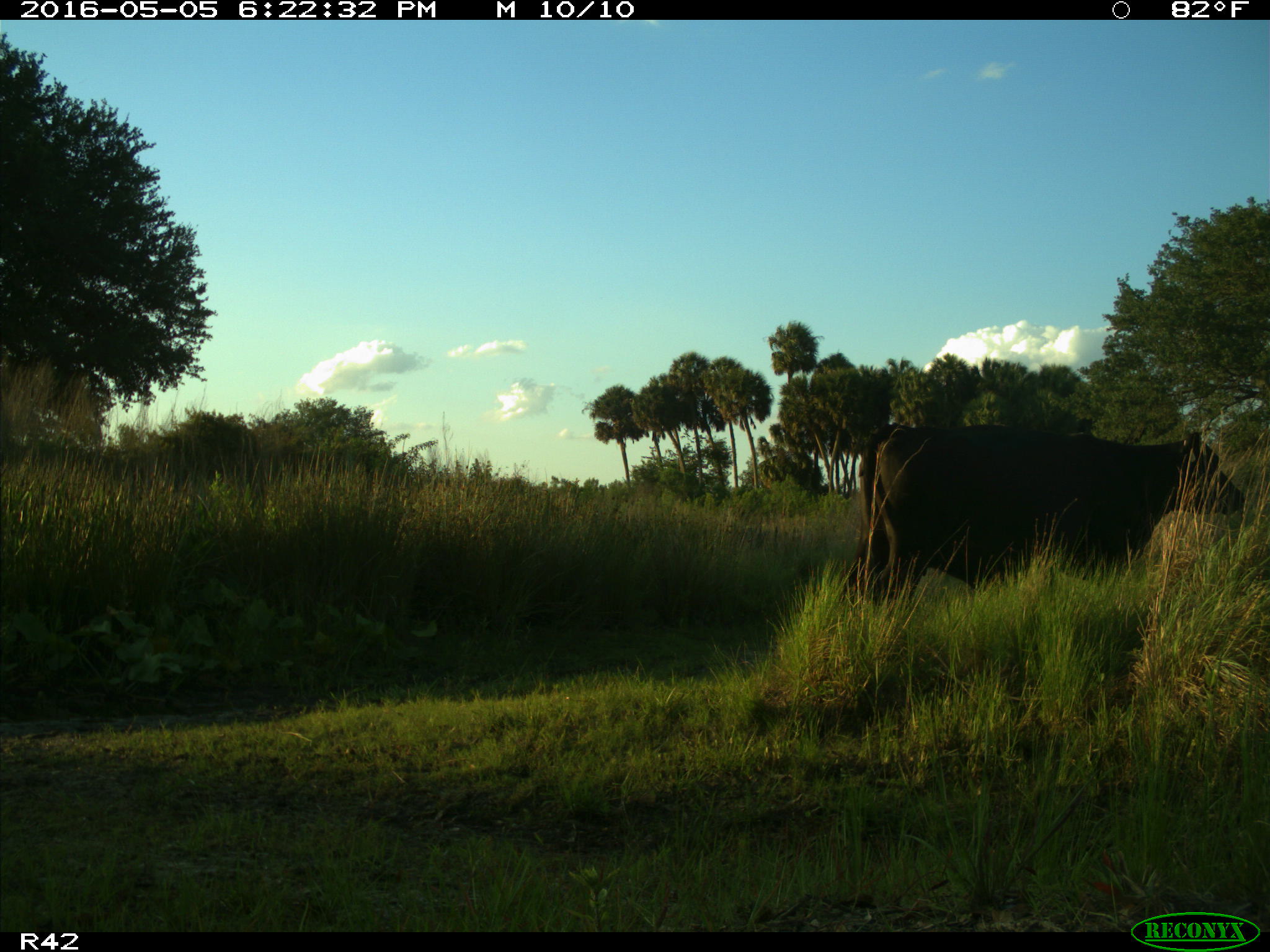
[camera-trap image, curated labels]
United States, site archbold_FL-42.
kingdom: Animalia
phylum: Chordata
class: Mammalia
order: Artiodactyla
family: Bovidae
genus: Bos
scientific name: Bos taurus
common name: domestic cow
Bos taurus (domestic cow).